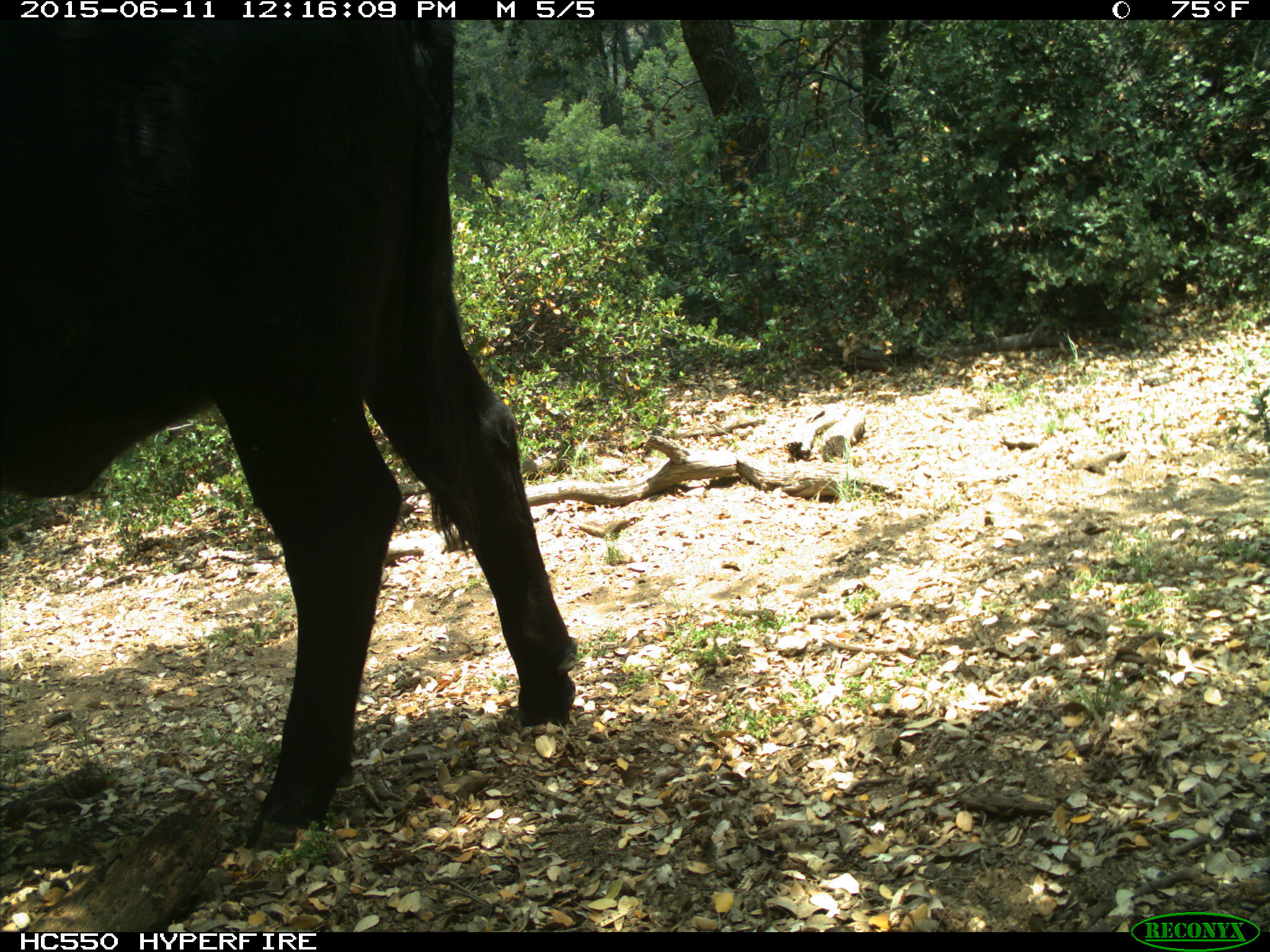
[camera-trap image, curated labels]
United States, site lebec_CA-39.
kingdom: Animalia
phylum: Chordata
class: Mammalia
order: Artiodactyla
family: Bovidae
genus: Bos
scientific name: Bos taurus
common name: domestic cow